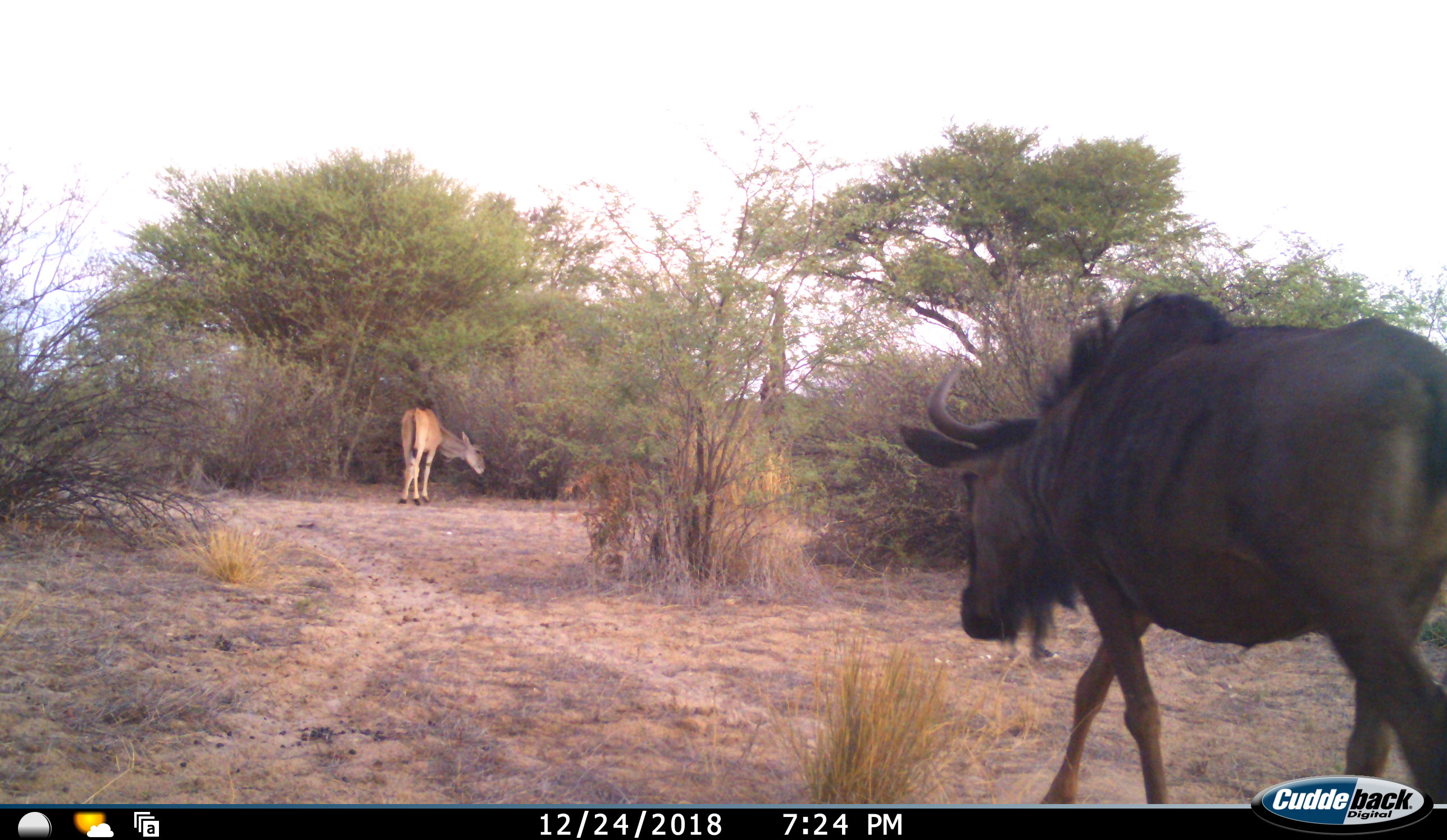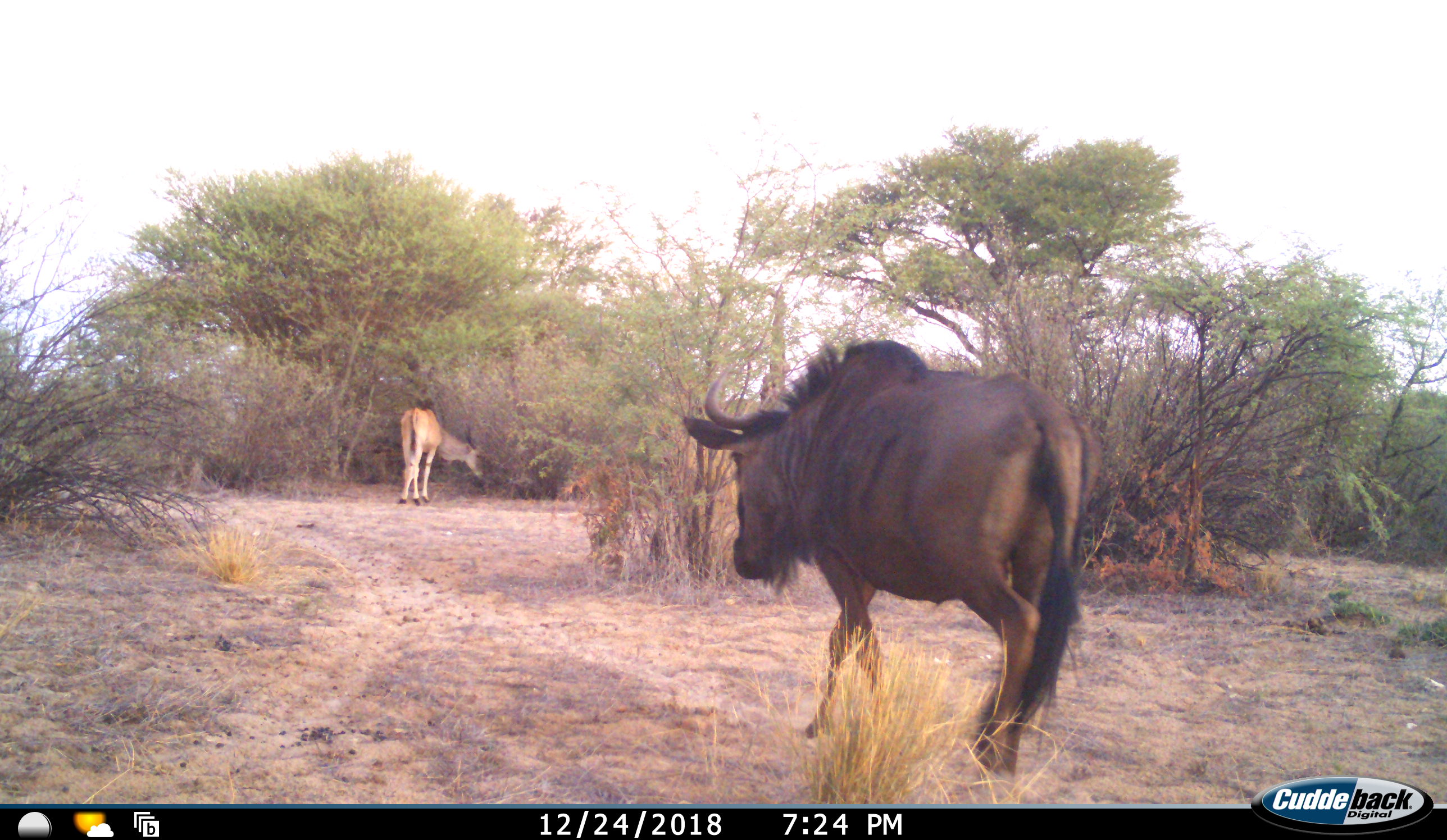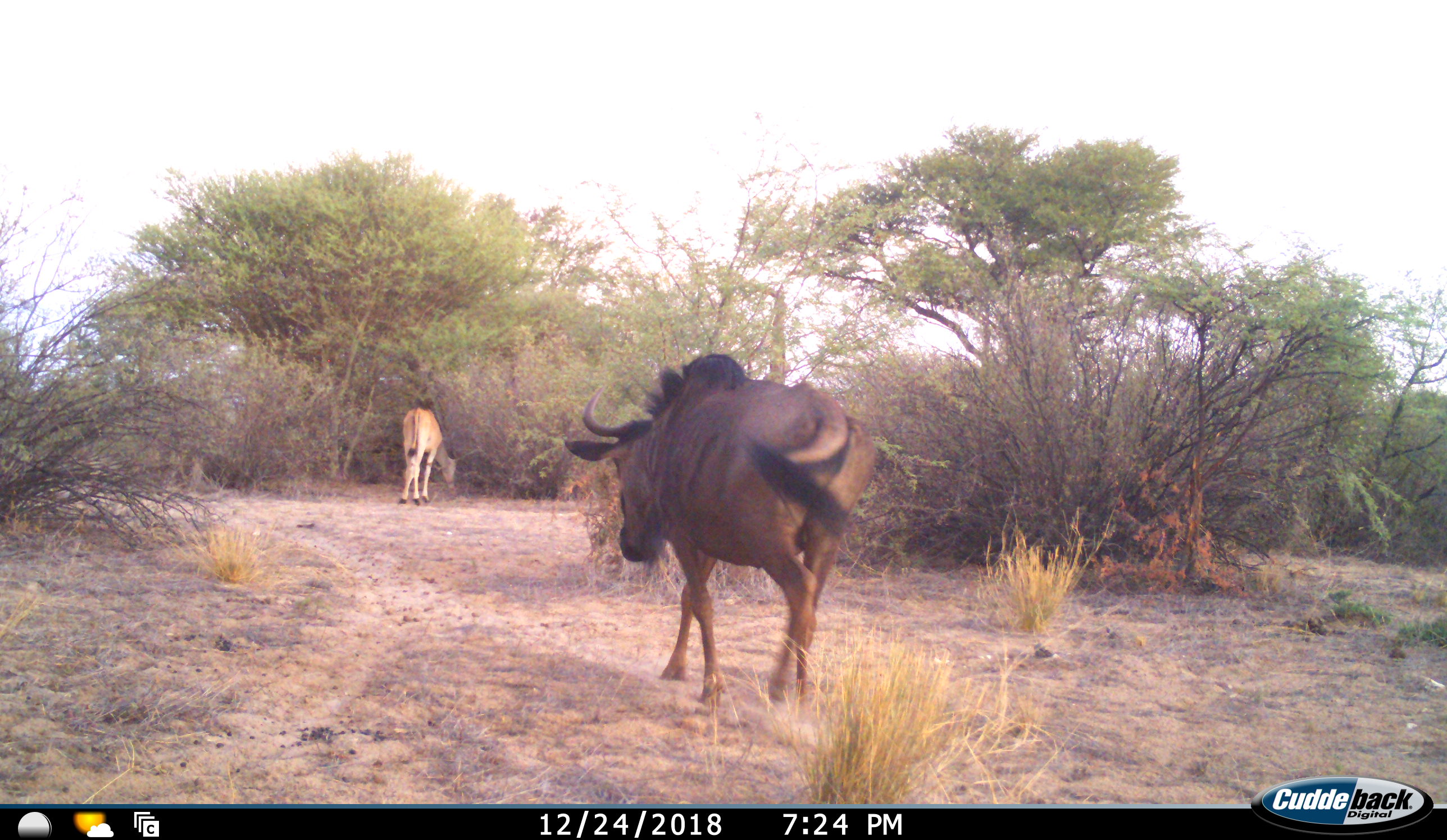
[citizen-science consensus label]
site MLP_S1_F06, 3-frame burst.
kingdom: Animalia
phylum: Chordata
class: Mammalia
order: Artiodactyla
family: Bovidae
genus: Connochaetes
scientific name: Connochaetes taurinus taurinus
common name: blue wildebeest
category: wildebeestblue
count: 1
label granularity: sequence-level